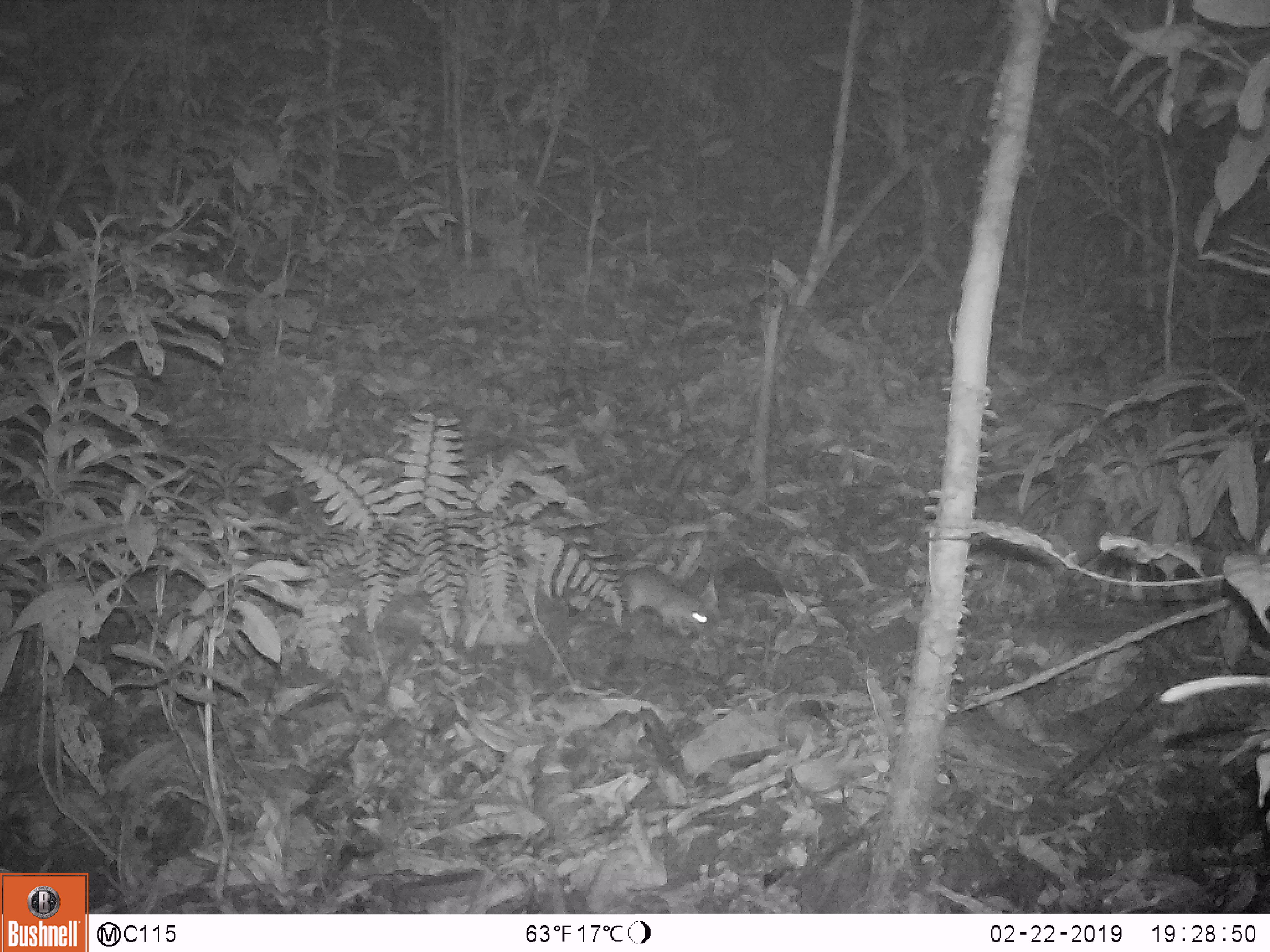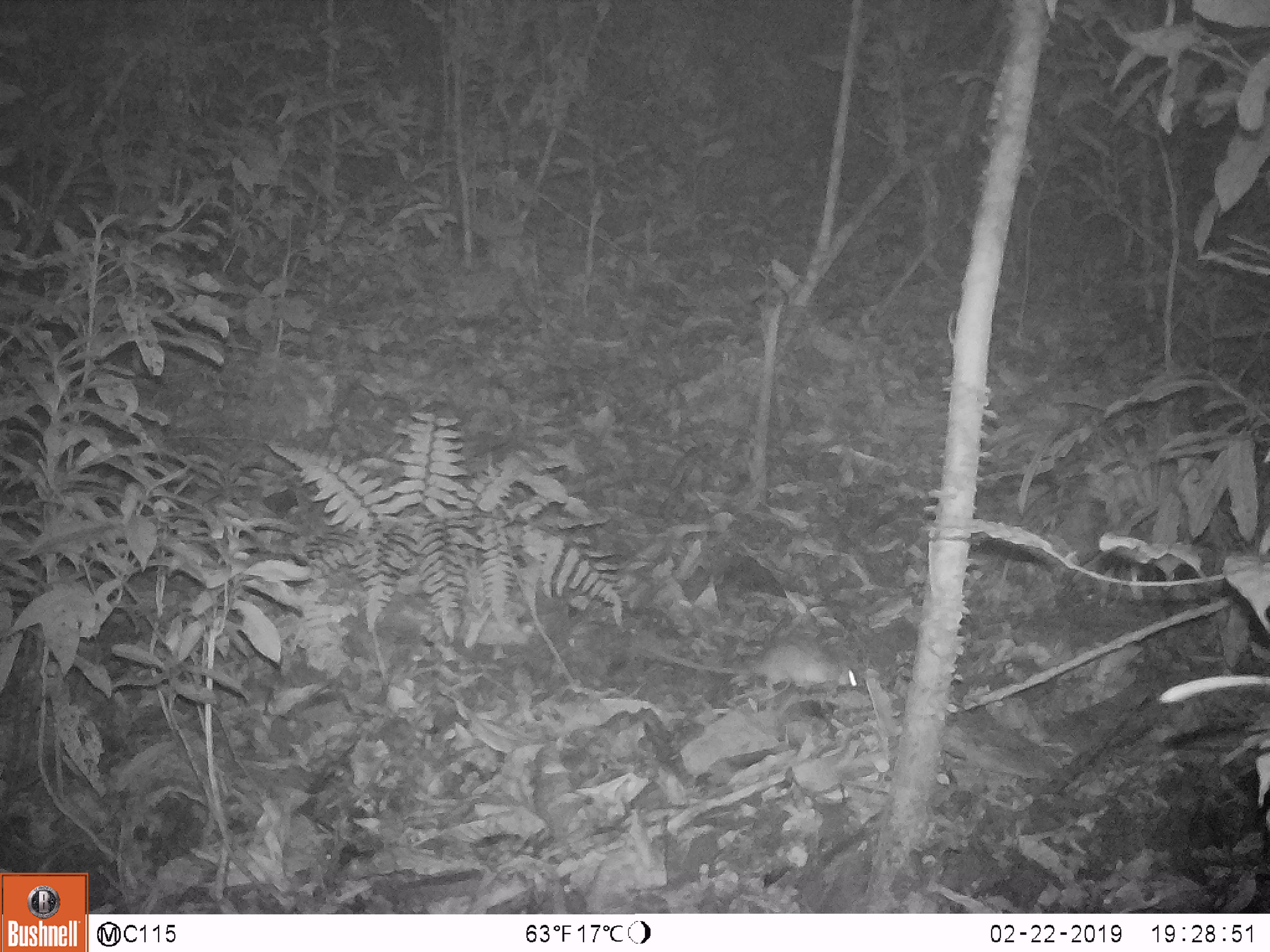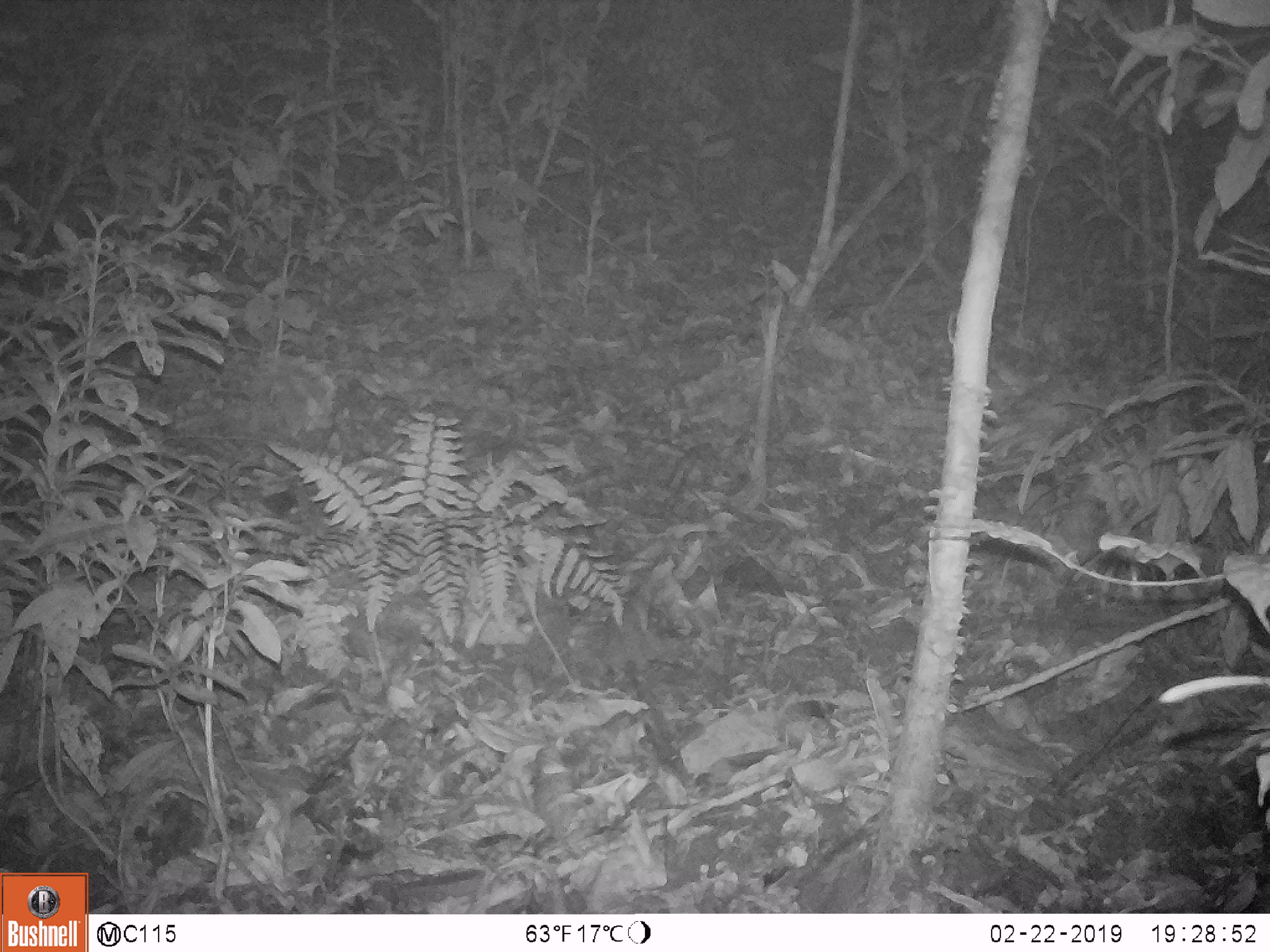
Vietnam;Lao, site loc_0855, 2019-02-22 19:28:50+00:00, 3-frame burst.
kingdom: Animalia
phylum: Chordata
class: Mammalia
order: Rodentia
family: Muridae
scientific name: Muridae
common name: old-world mice and rats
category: unidentified murid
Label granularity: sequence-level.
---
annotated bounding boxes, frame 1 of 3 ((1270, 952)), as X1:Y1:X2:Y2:
unidentified murid: 617:564:710:639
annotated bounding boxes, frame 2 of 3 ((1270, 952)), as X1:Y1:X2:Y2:
unidentified murid: 647:642:859:699